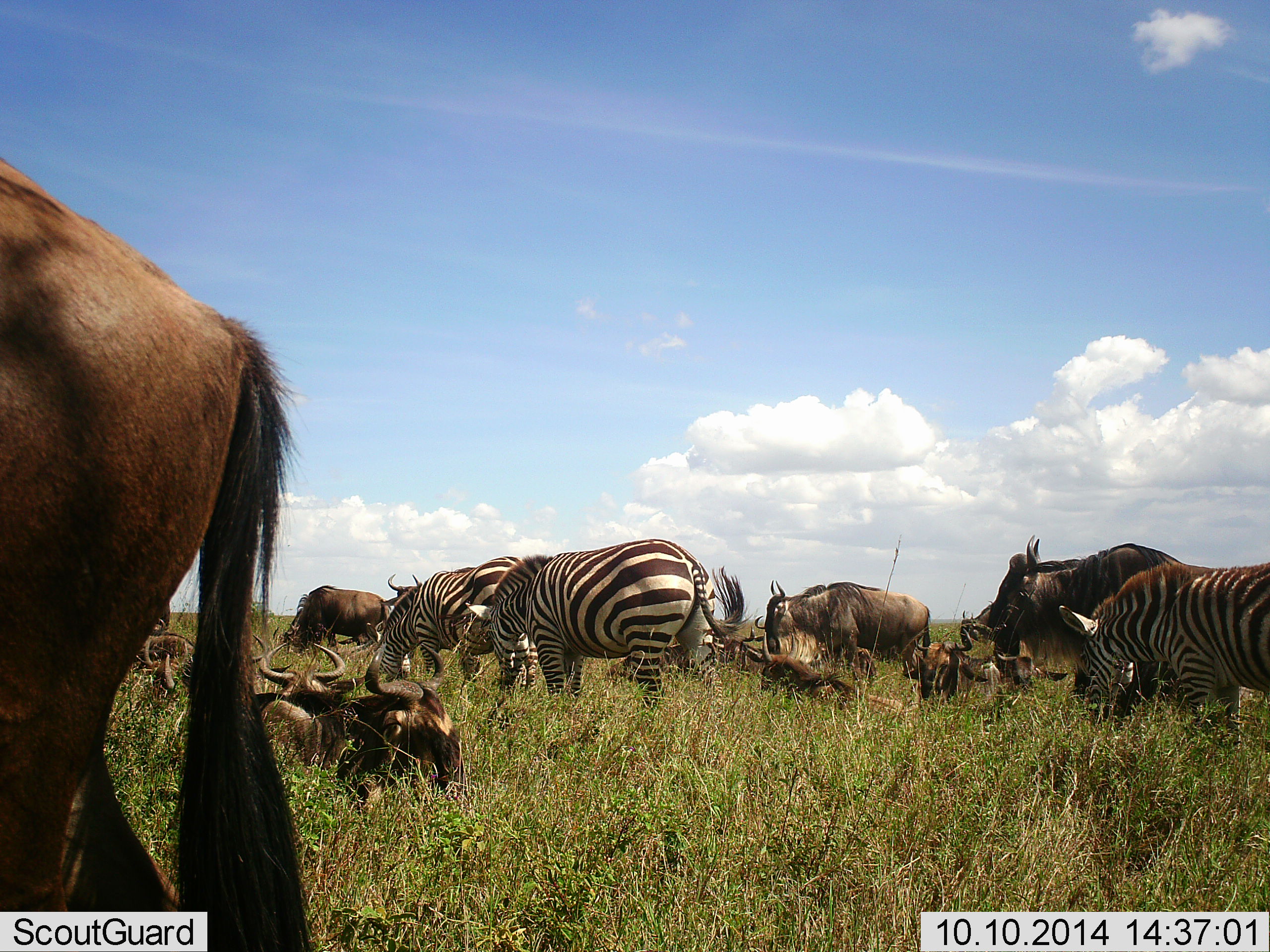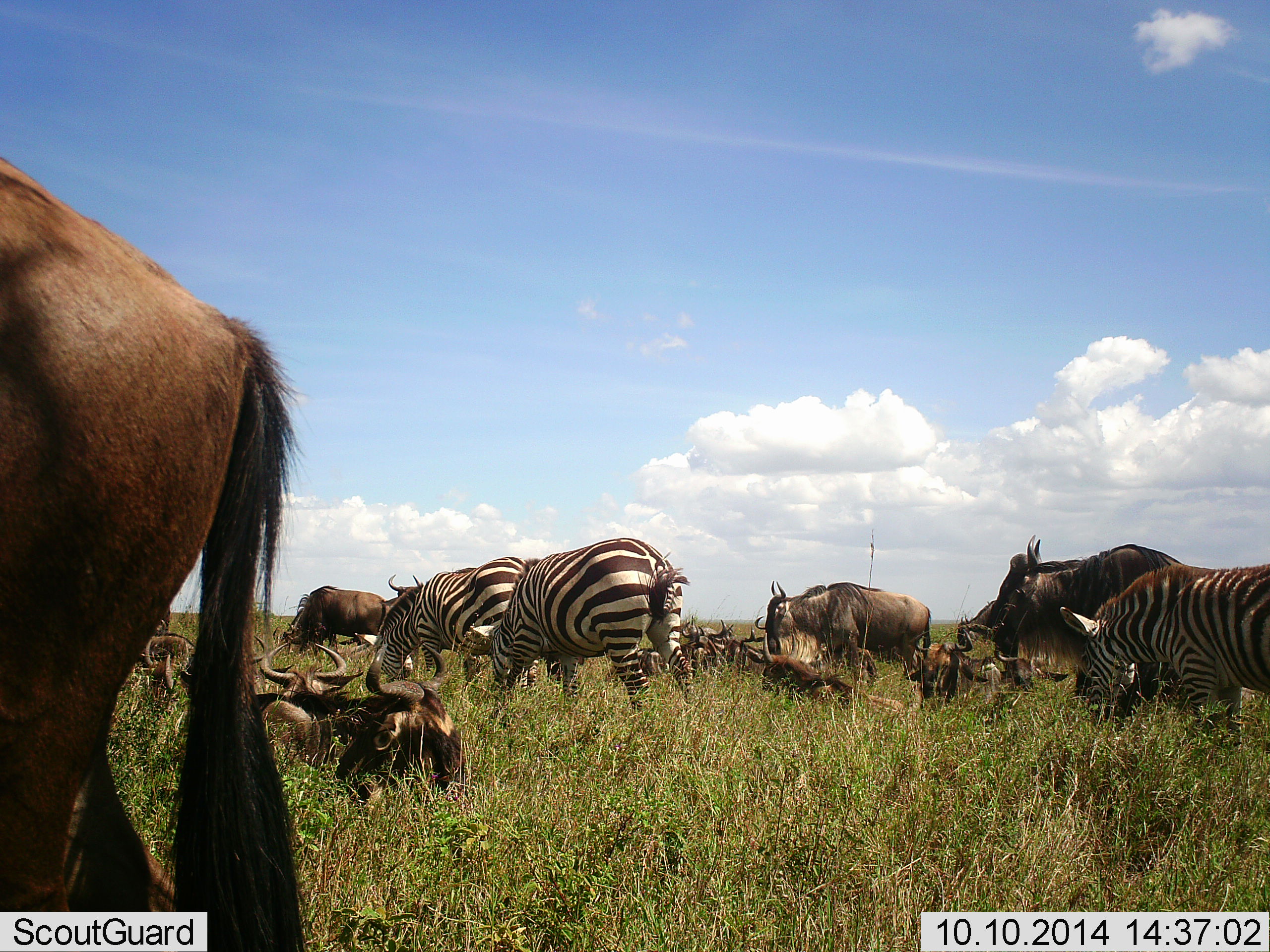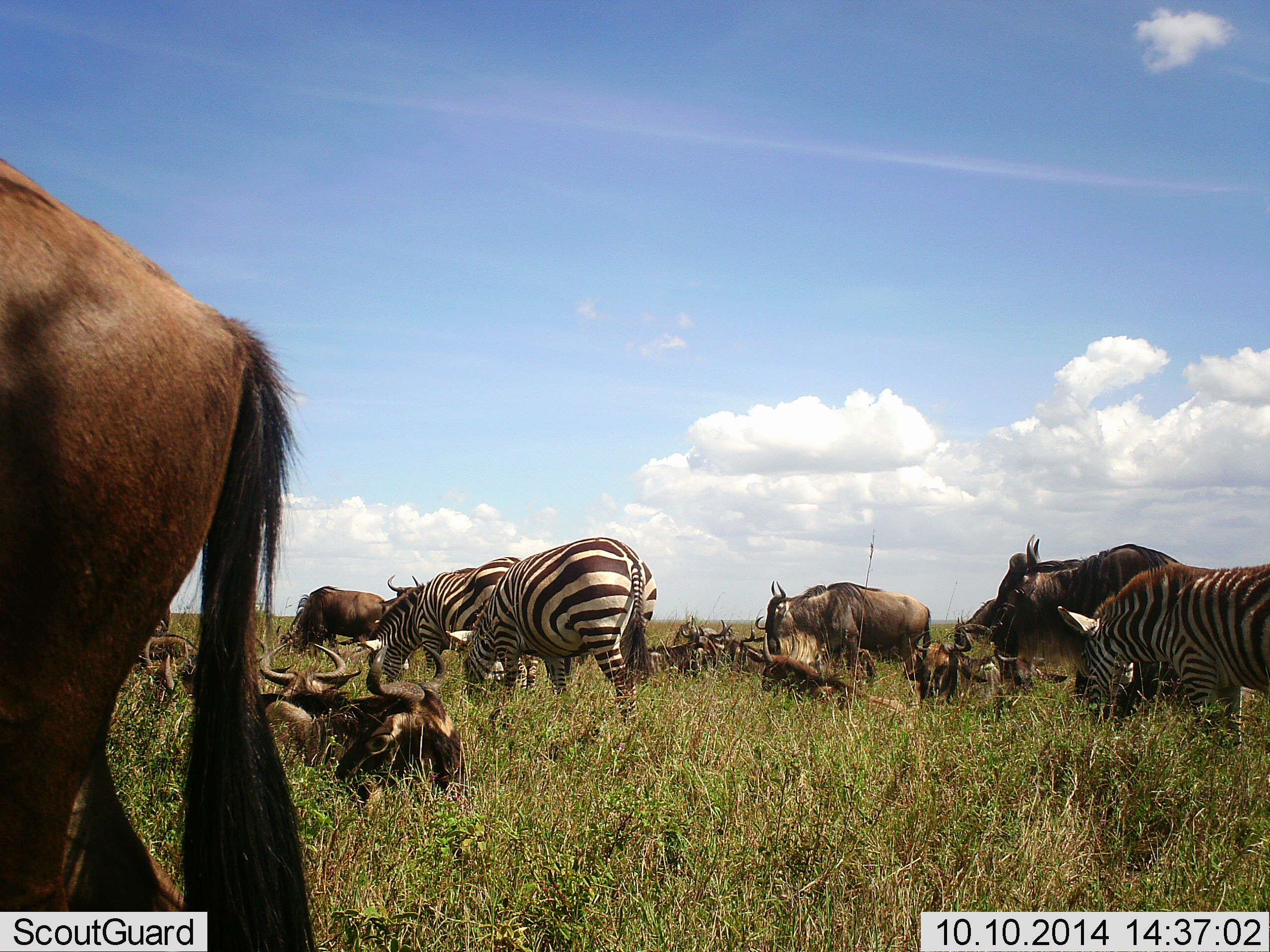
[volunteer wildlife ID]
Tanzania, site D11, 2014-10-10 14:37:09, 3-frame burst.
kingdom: Animalia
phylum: Chordata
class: Mammalia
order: Artiodactyla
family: Bovidae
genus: Connochaetes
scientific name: Connochaetes taurinus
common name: blue wildebeest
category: wildebeest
Wildebeest (blue wildebeest) (Connochaetes taurinus), count 11-50. Behavior (volunteer vote fractions): standing 50%, resting 90%, moving 10%, interacting 10%. Young present (vote fraction): 0%. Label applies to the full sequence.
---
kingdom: Animalia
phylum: Chordata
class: Mammalia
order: Perissodactyla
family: Equidae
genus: Equus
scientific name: Equus quagga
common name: plains zebra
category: zebra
Zebra (plains zebra) (Equus quagga), count 3. Behavior (volunteer vote fractions): standing 10%, resting 0%, moving 10%, interacting 0%. Young present (vote fraction): 0%. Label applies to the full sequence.